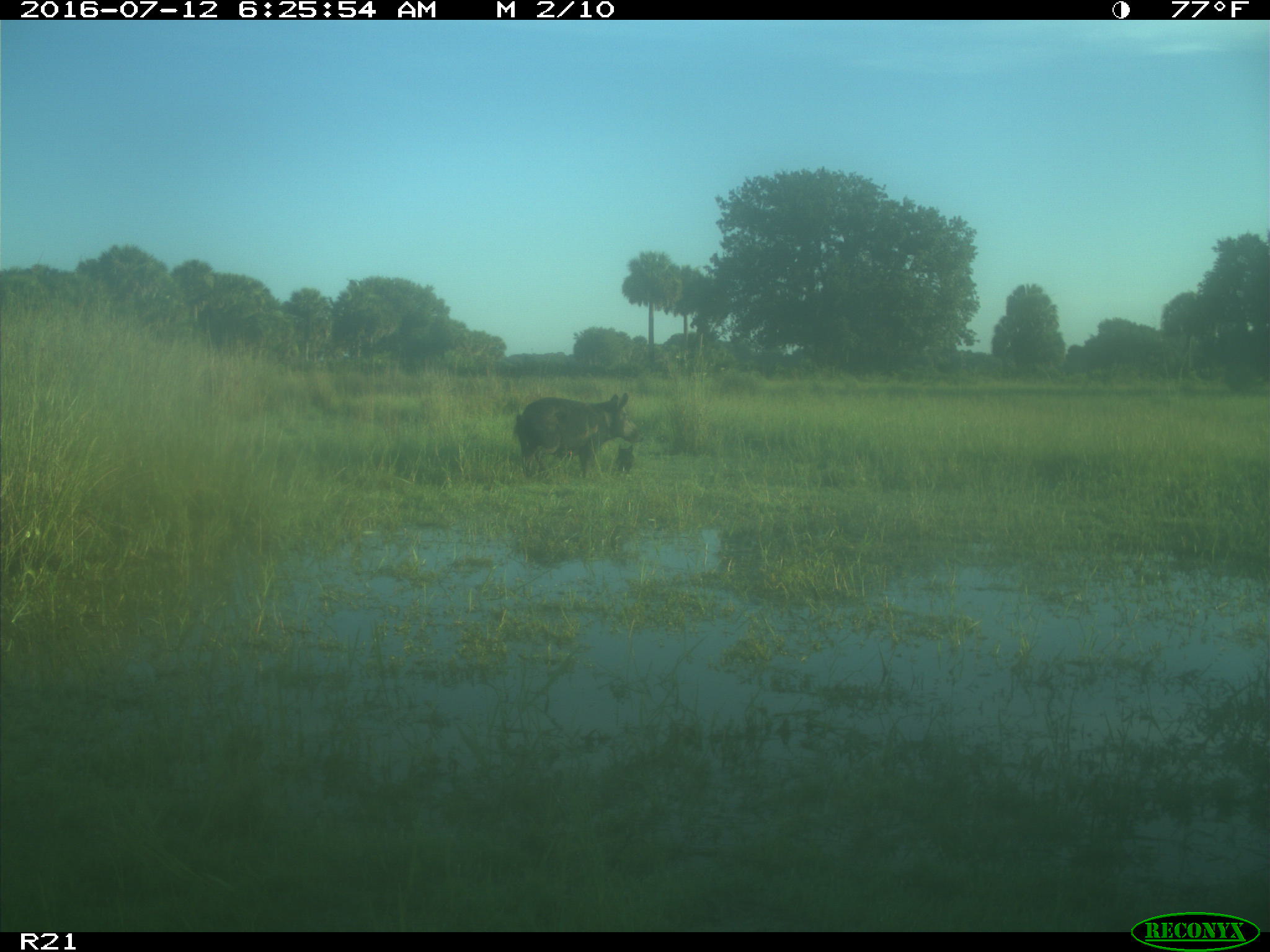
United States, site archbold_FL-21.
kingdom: Animalia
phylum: Chordata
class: Mammalia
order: Artiodactyla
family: Suidae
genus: Sus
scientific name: Sus scrofa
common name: wild boar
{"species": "Sus scrofa (wild boar)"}